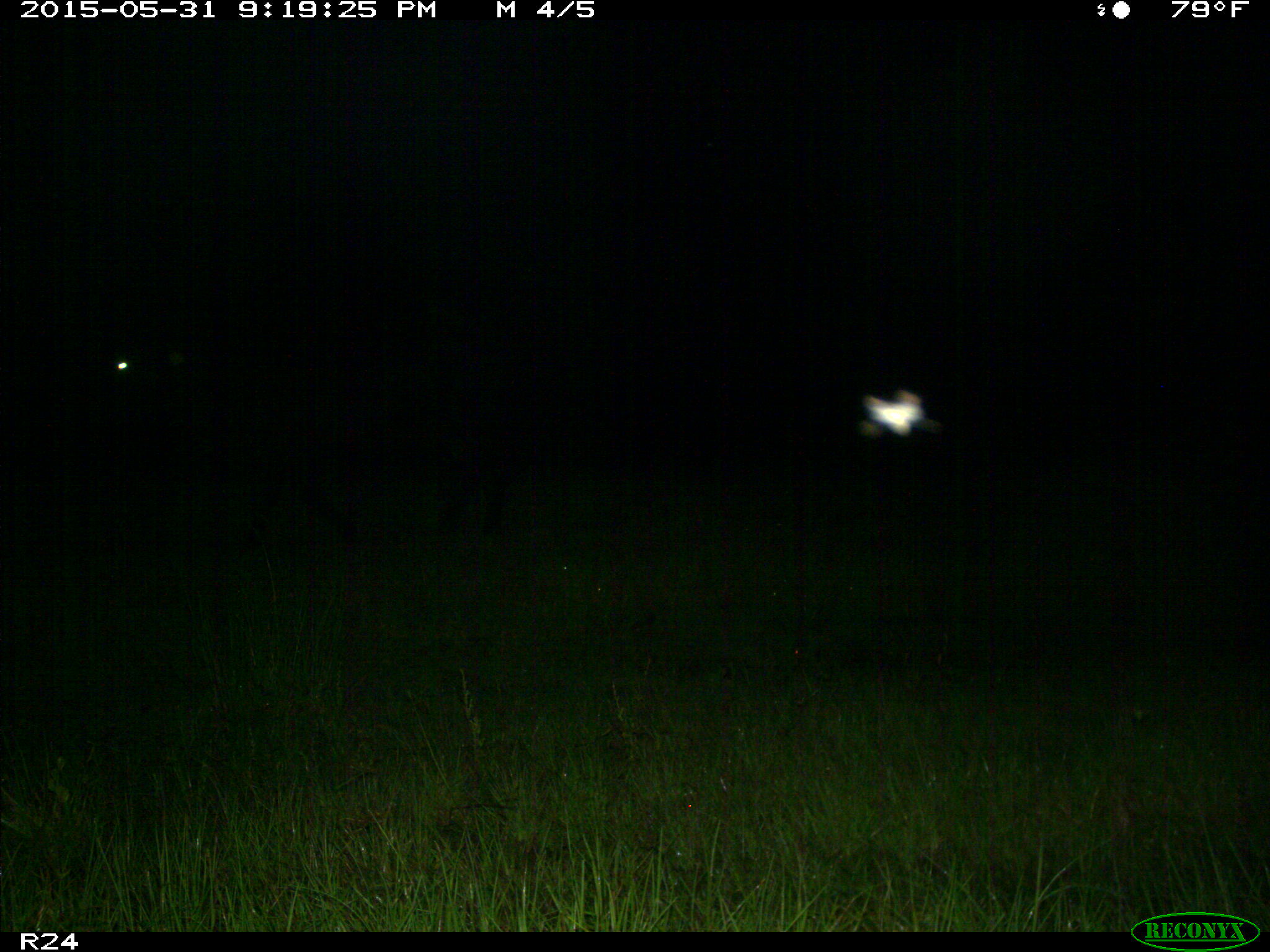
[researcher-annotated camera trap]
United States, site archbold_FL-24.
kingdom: Animalia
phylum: Chordata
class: Mammalia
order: Artiodactyla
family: Bovidae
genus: Bos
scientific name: Bos taurus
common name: domestic cow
Bos taurus (domestic cow).